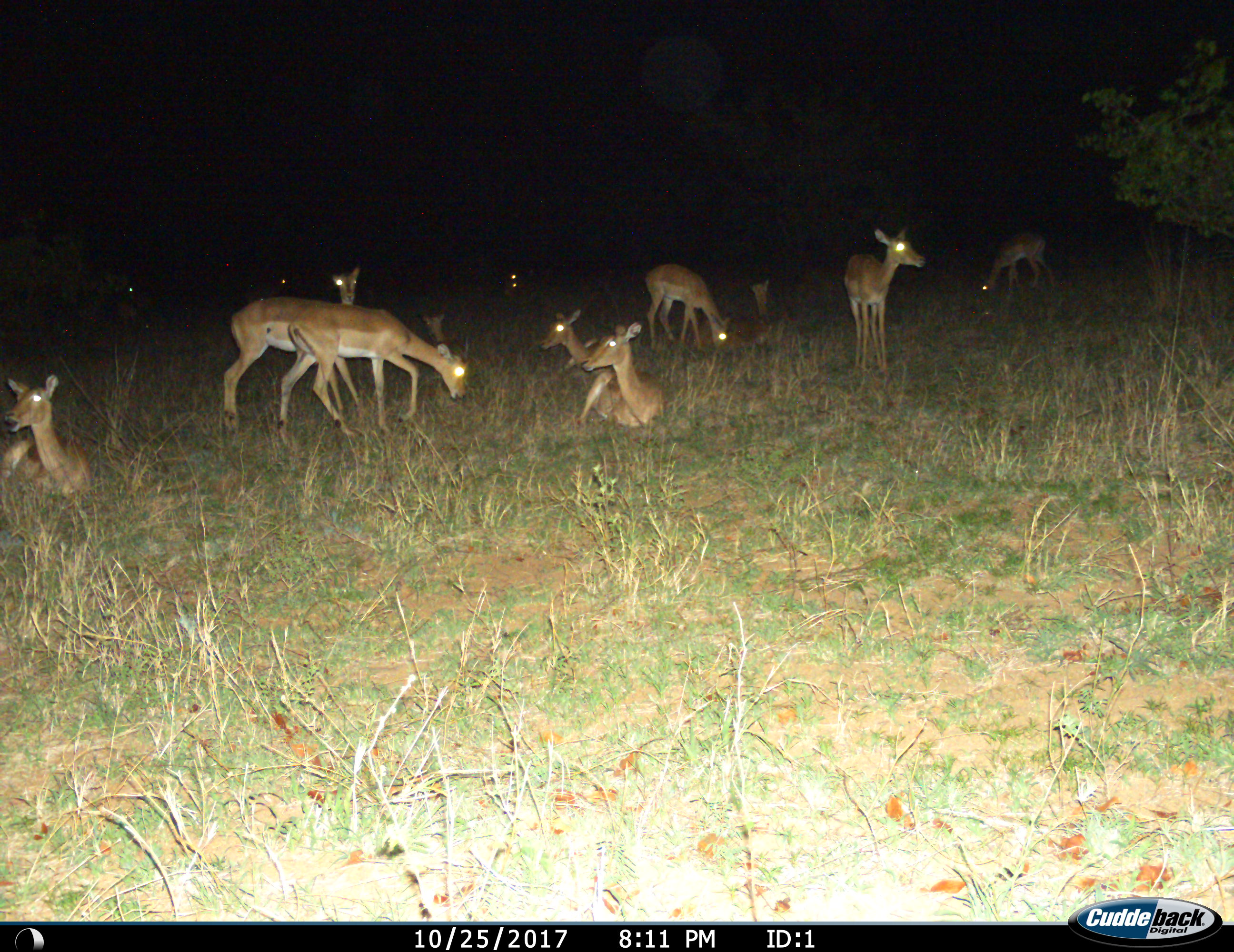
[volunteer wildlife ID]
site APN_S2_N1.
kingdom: Animalia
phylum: Chordata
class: Mammalia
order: Artiodactyla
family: Bovidae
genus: Aepyceros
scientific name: Aepyceros melampus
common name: impala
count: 11-50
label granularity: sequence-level